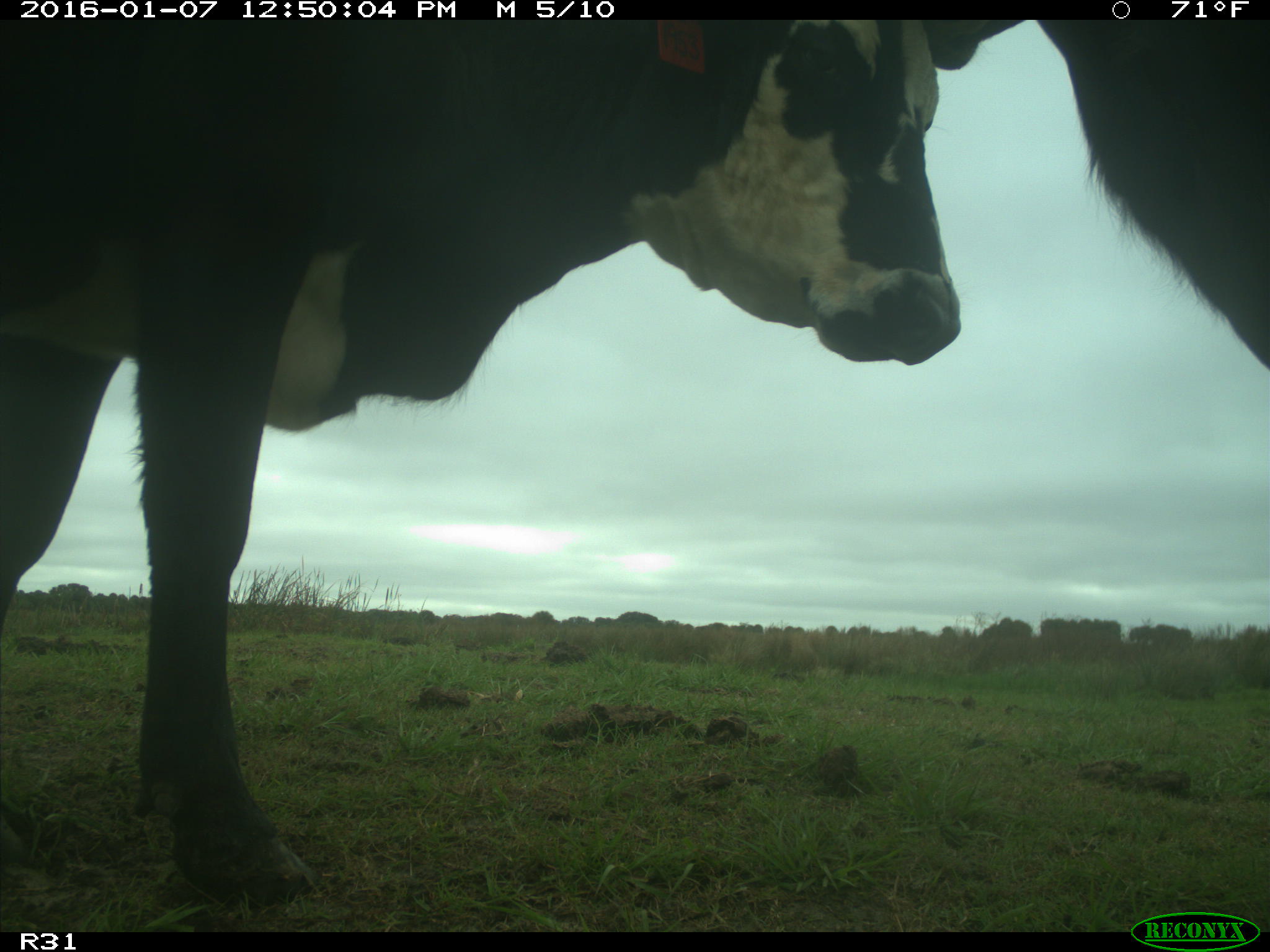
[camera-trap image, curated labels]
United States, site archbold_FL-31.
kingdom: Animalia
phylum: Chordata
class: Mammalia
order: Artiodactyla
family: Bovidae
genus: Bos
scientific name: Bos taurus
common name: domestic cow